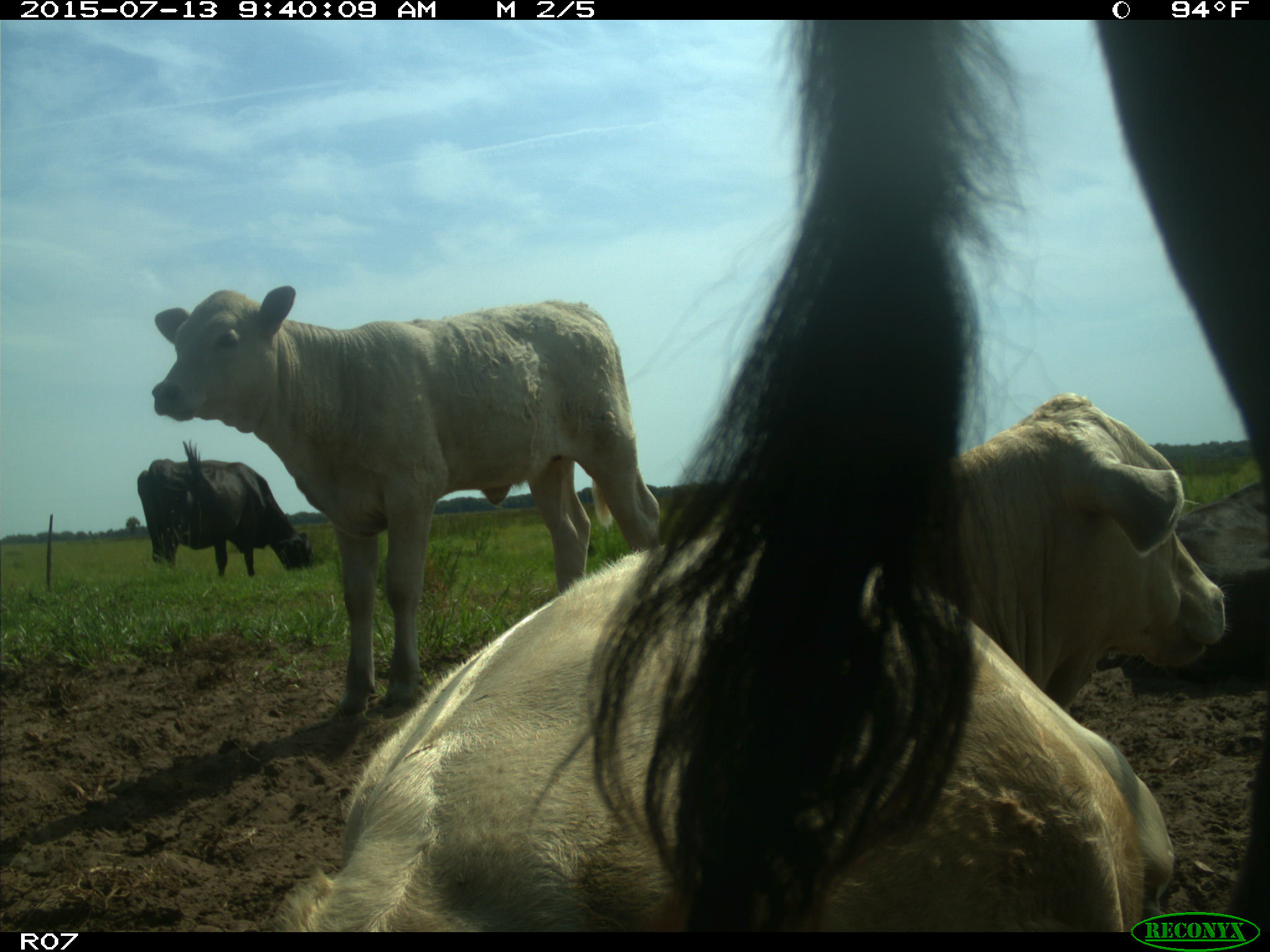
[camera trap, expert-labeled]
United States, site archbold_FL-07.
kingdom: Animalia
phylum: Chordata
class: Mammalia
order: Artiodactyla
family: Bovidae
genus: Bos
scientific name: Bos taurus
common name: domestic cow